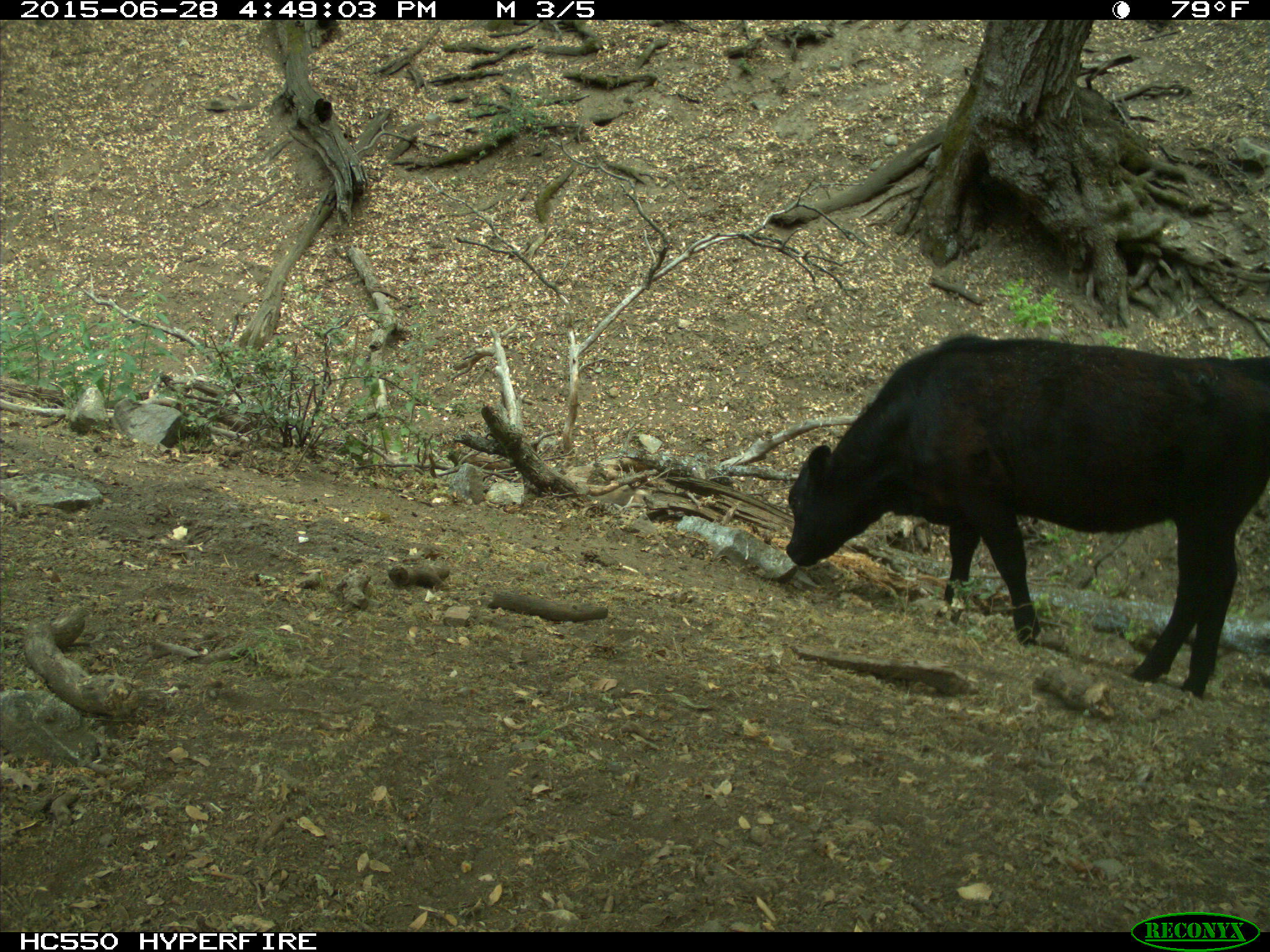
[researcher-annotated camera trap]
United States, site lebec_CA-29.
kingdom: Animalia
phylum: Chordata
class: Mammalia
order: Artiodactyla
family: Bovidae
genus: Bos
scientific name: Bos taurus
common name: domestic cow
Bos taurus (domestic cow).